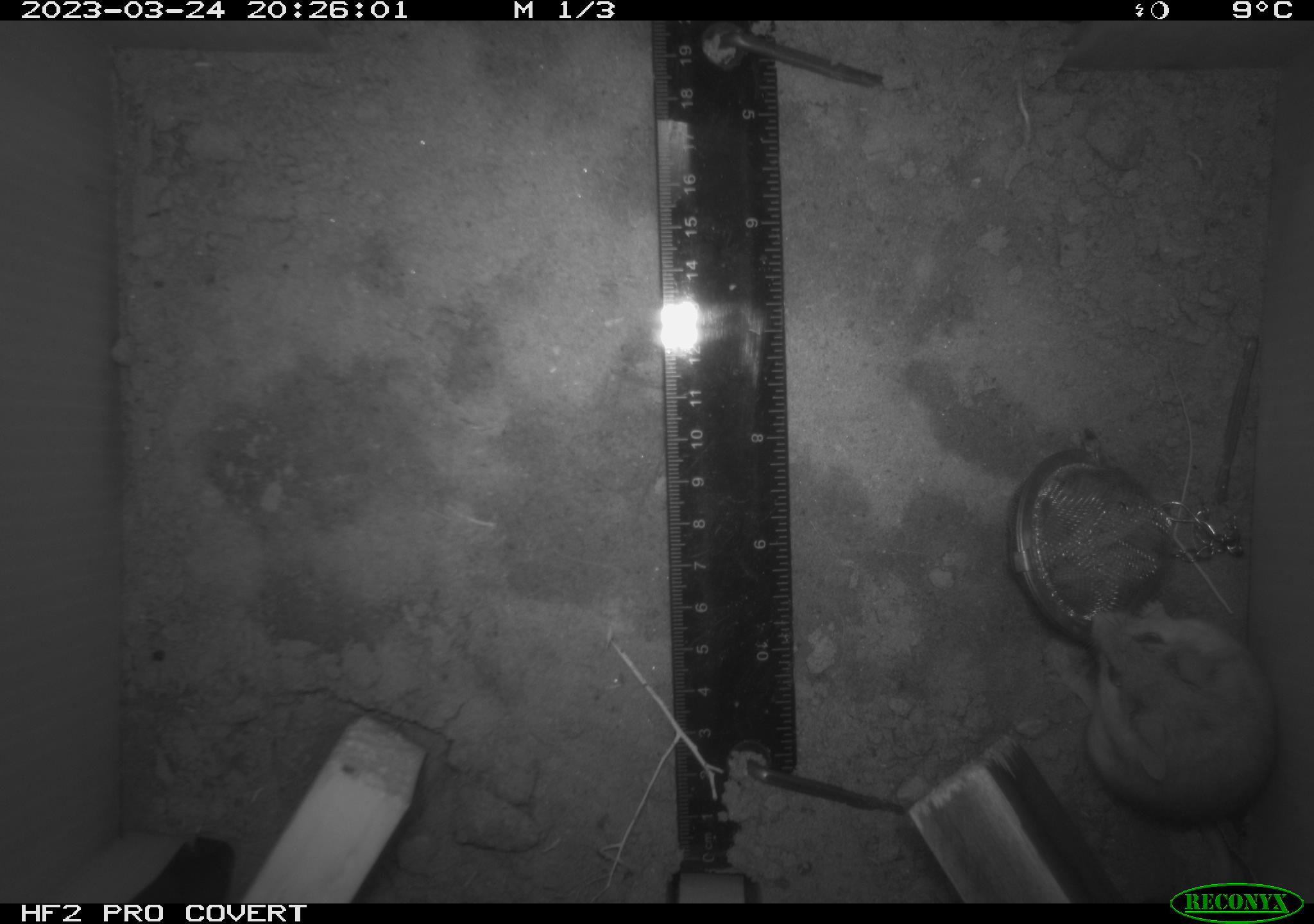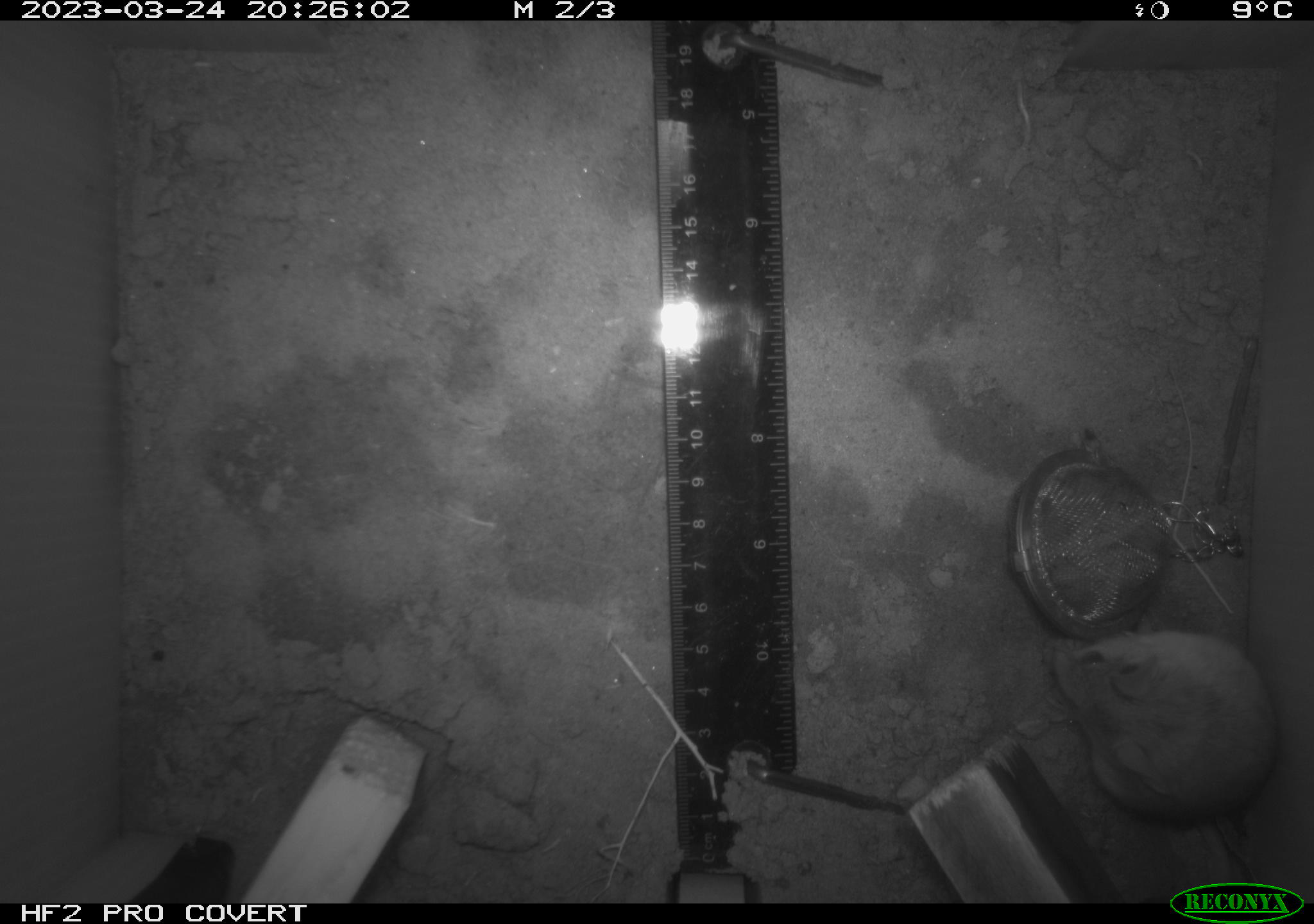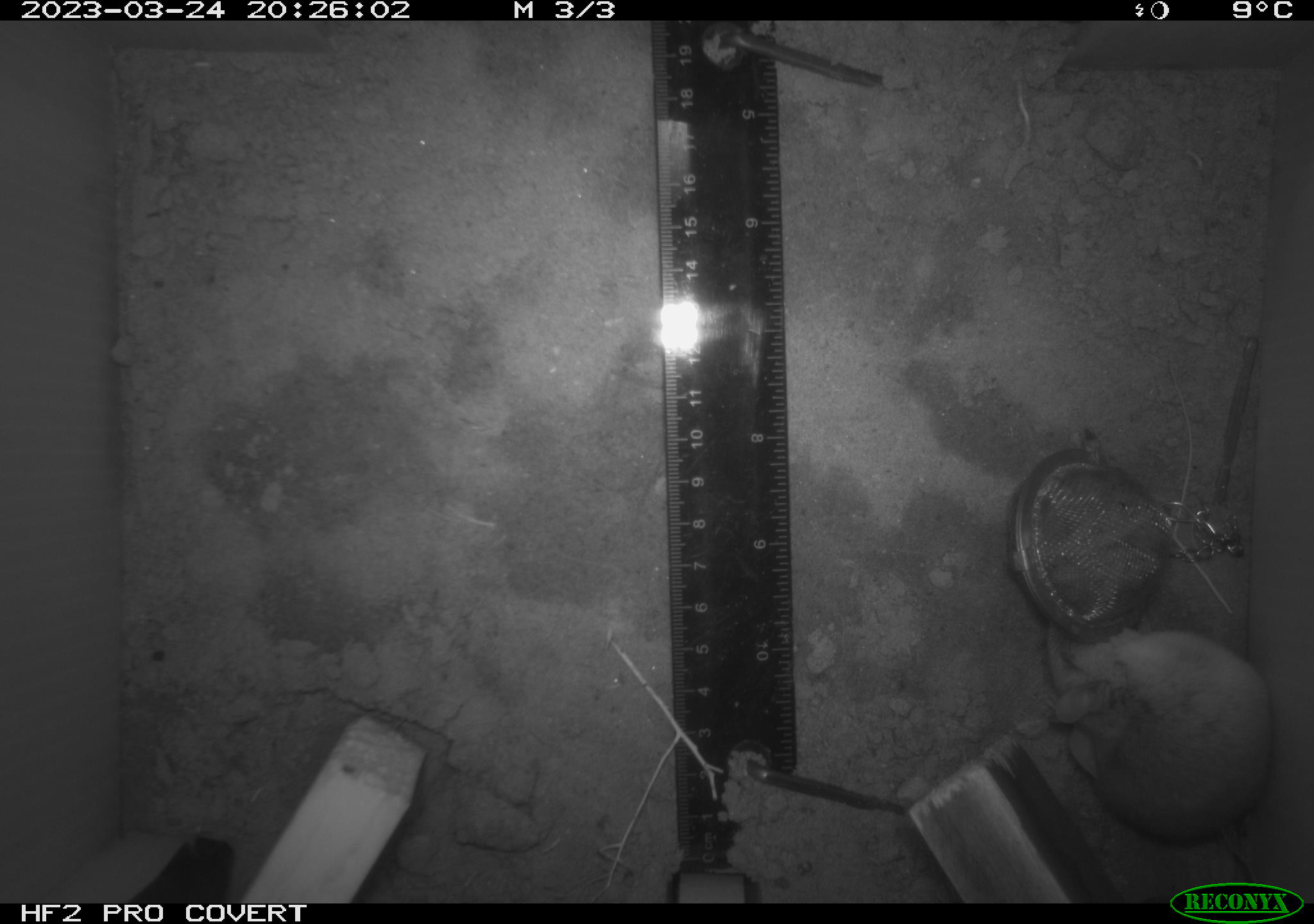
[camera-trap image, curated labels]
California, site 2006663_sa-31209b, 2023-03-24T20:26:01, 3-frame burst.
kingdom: Animalia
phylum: Chordata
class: Mammalia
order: Rodentia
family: Cricetidae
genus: Peromyscus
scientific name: Peromyscus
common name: deer mice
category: peromyscus species